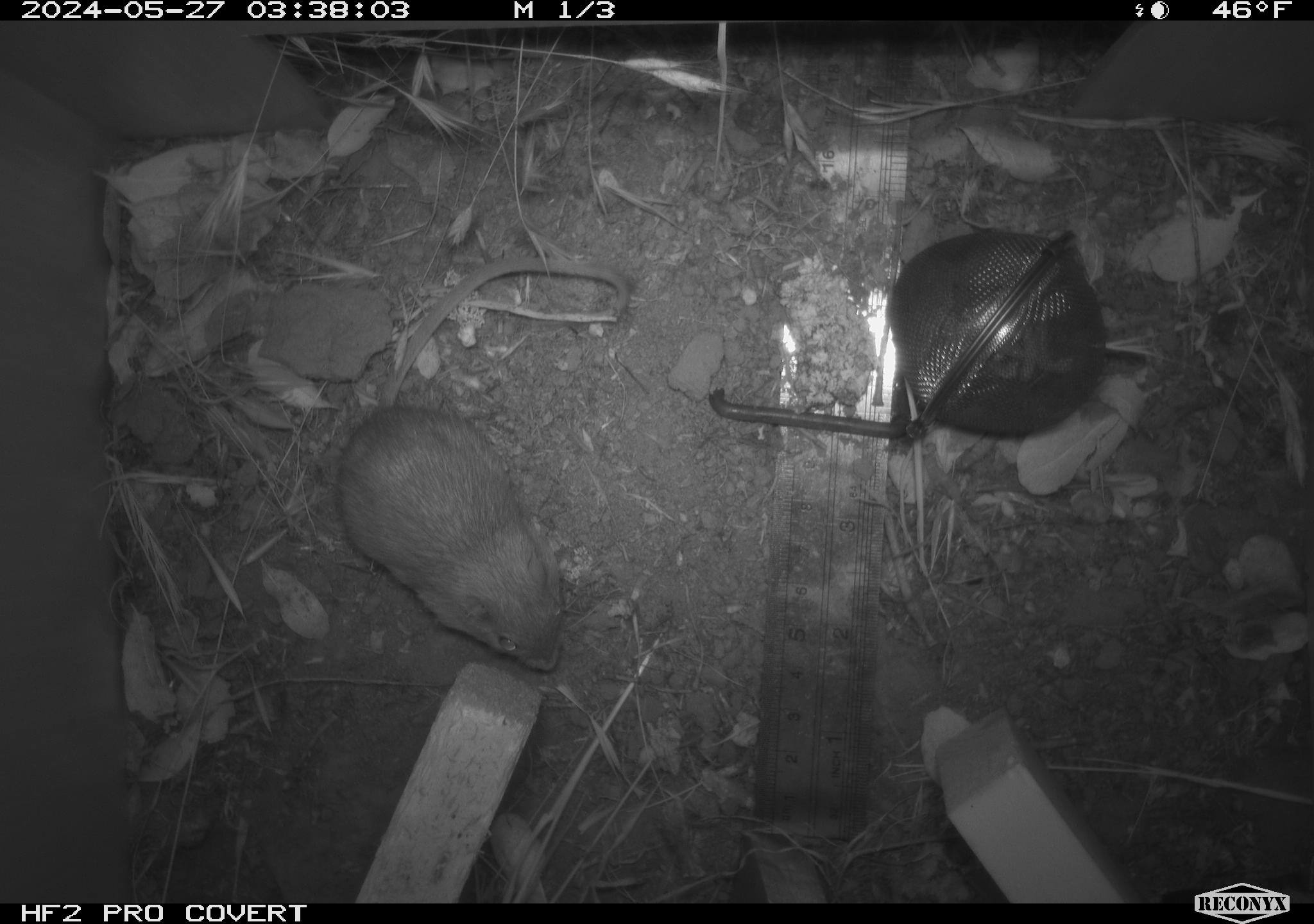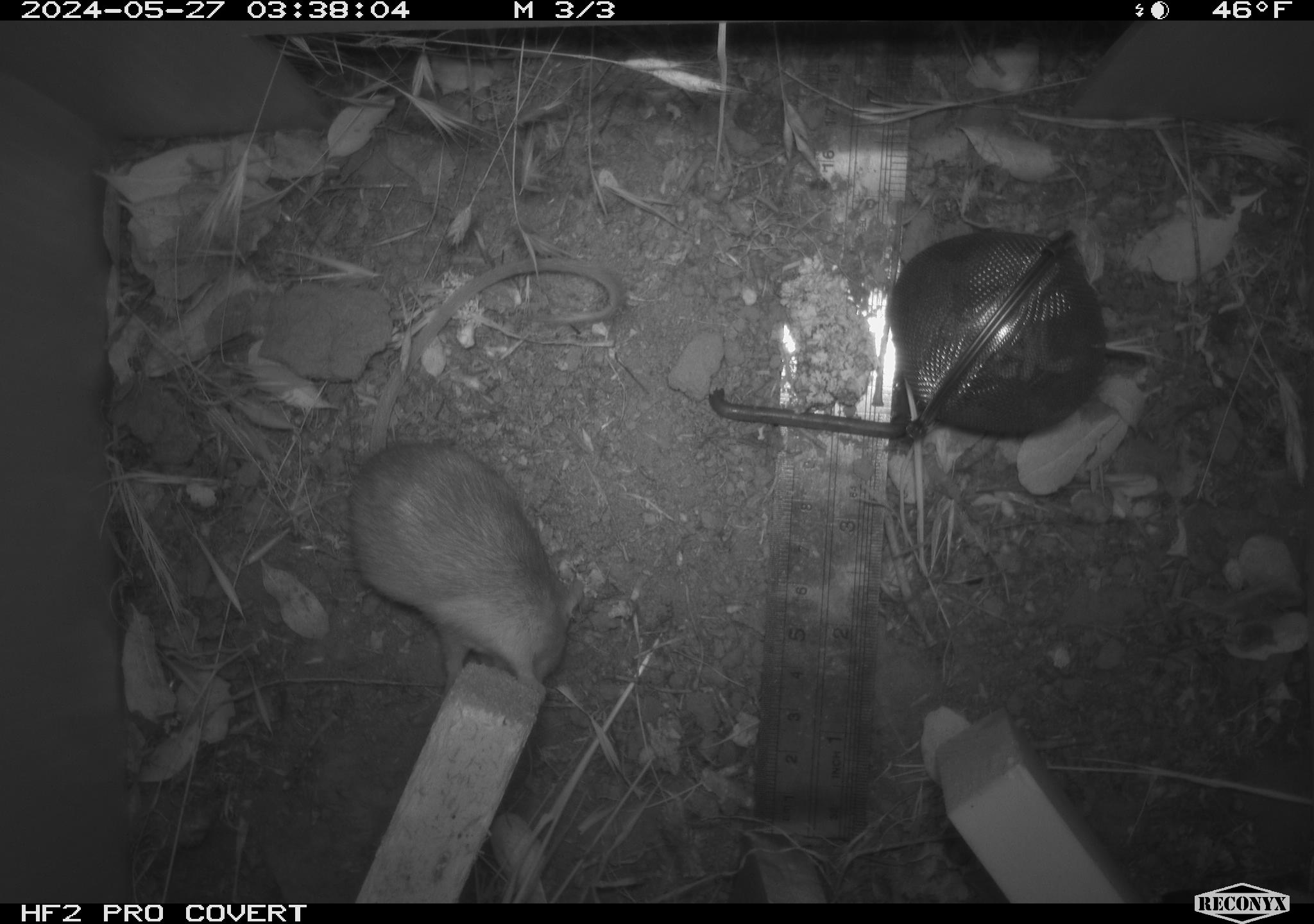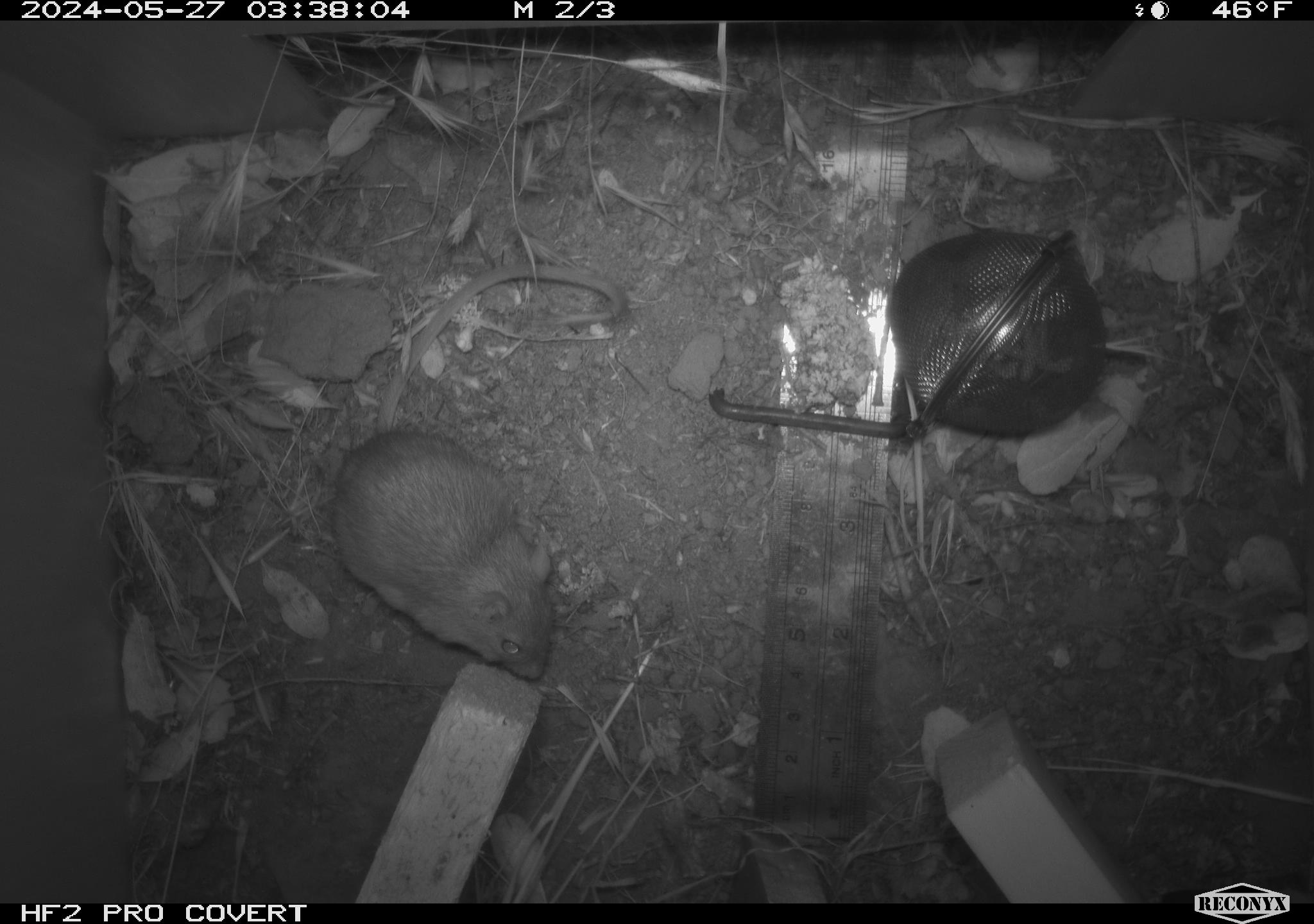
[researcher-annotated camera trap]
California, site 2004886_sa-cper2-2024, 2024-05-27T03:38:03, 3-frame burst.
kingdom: Animalia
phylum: Chordata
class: Mammalia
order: Rodentia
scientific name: Rodentia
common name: rodent